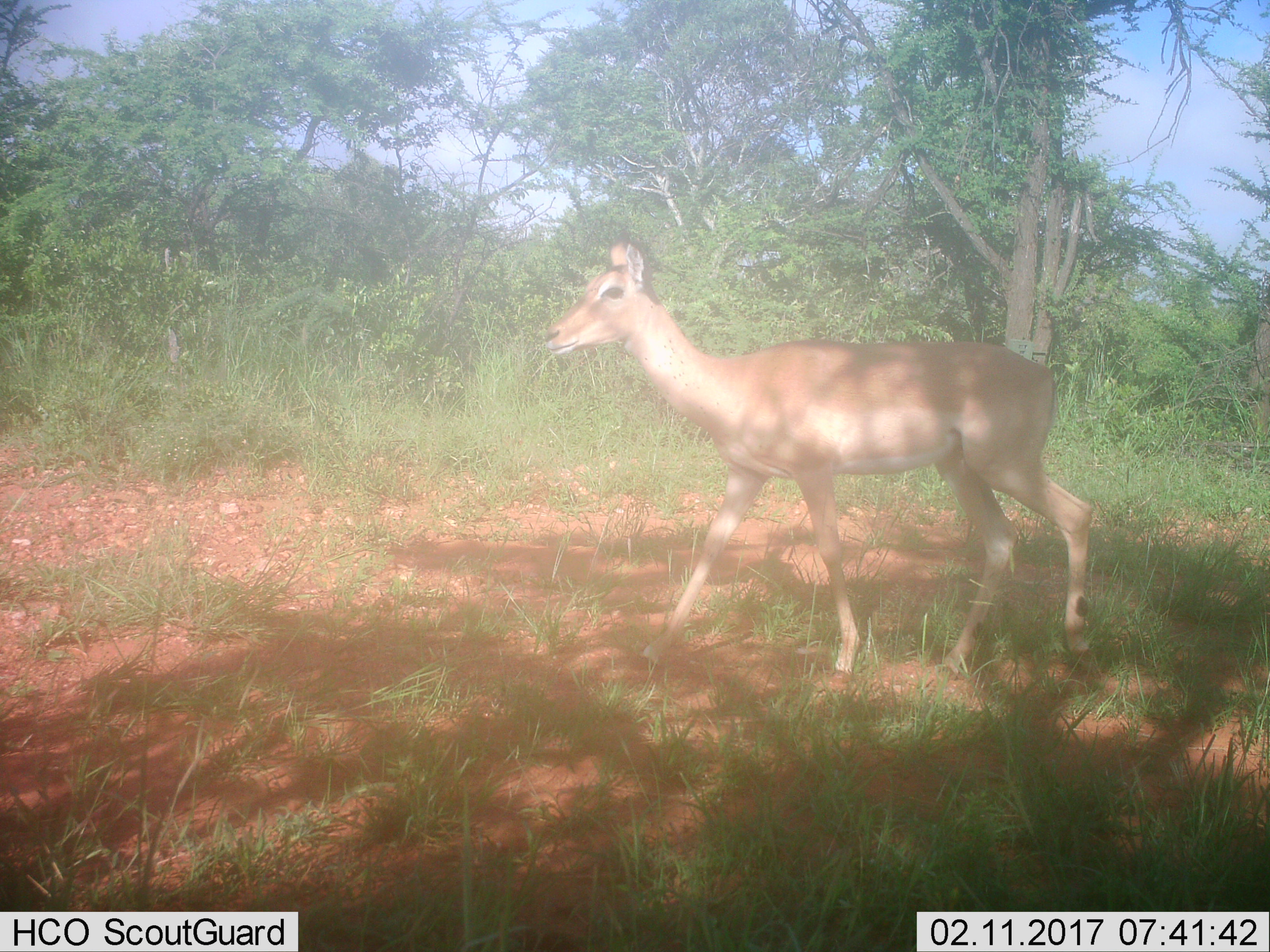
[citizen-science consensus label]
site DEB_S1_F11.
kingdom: Animalia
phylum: Chordata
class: Mammalia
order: Artiodactyla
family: Bovidae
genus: Aepyceros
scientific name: Aepyceros melampus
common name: impala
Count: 1.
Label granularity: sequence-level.